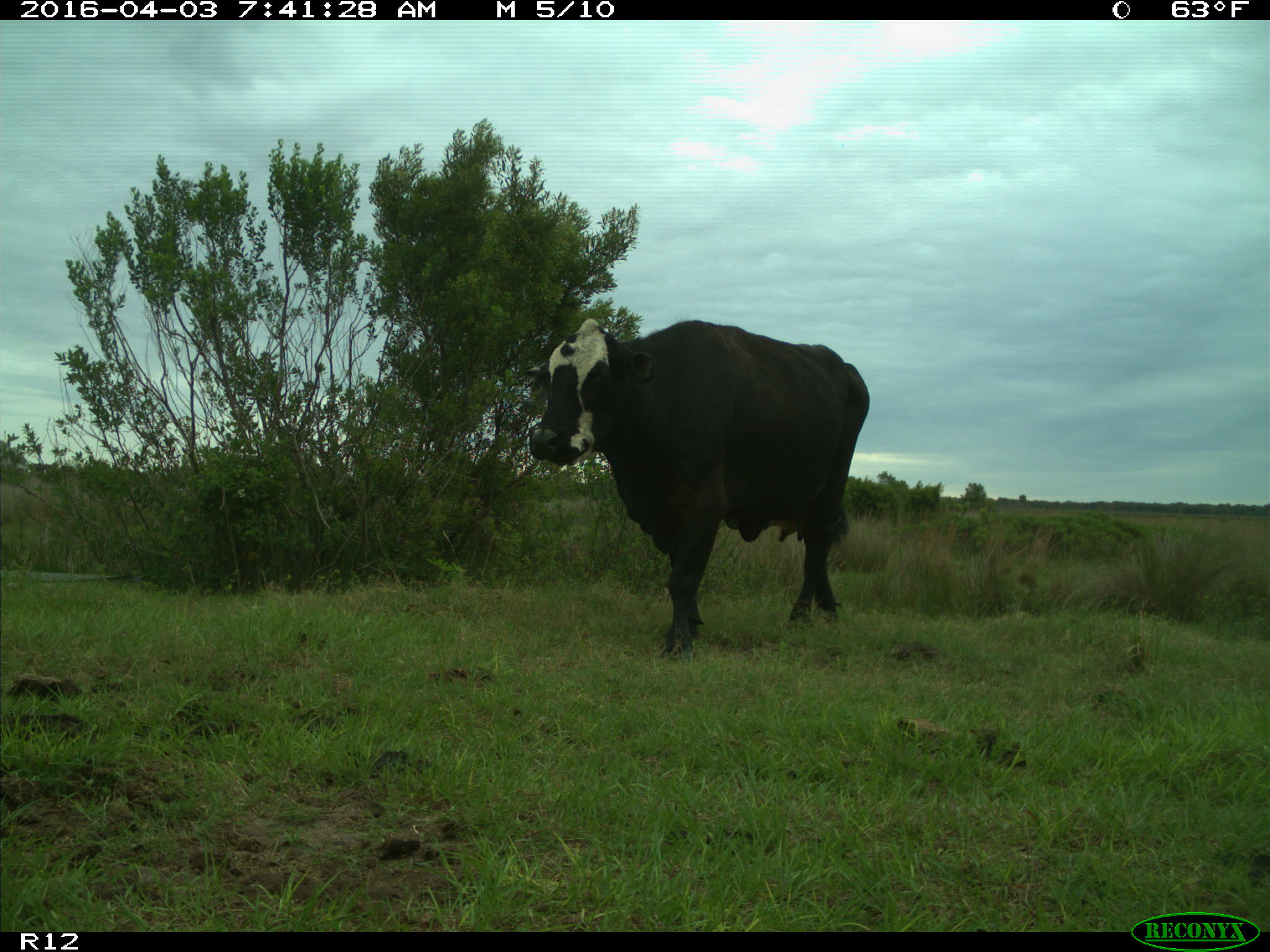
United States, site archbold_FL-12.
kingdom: Animalia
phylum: Chordata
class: Mammalia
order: Artiodactyla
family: Bovidae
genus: Bos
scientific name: Bos taurus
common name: domestic cow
Bos taurus (domestic cow).